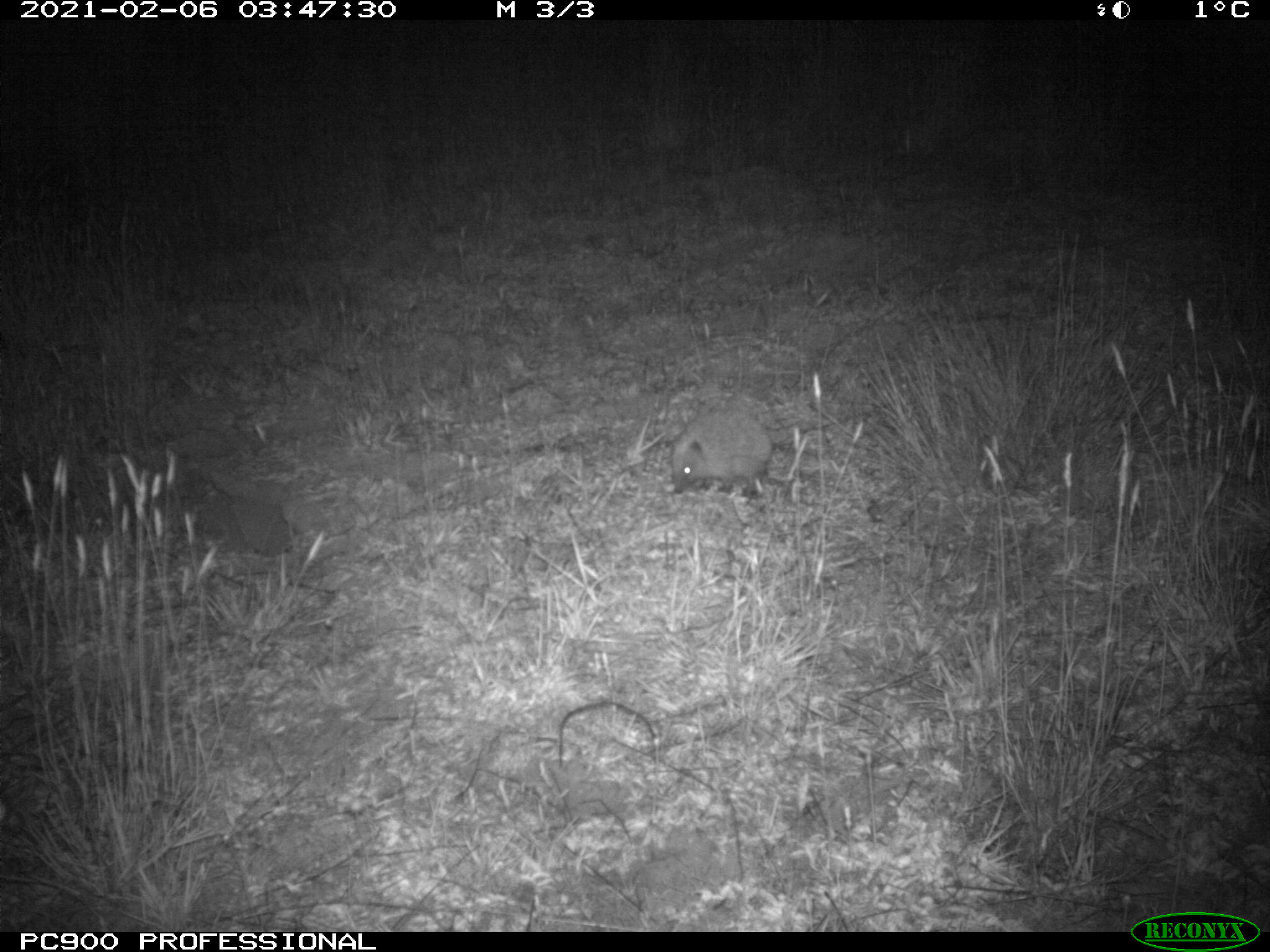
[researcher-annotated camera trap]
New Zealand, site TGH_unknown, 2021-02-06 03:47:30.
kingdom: Animalia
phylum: Chordata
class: Mammalia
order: Eulipotyphla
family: Erinaceidae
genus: Erinaceus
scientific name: Erinaceus europaeus europaeus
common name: european hedgehog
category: hedgehog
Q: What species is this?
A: Hedgehog (european hedgehog) (Erinaceus europaeus europaeus).